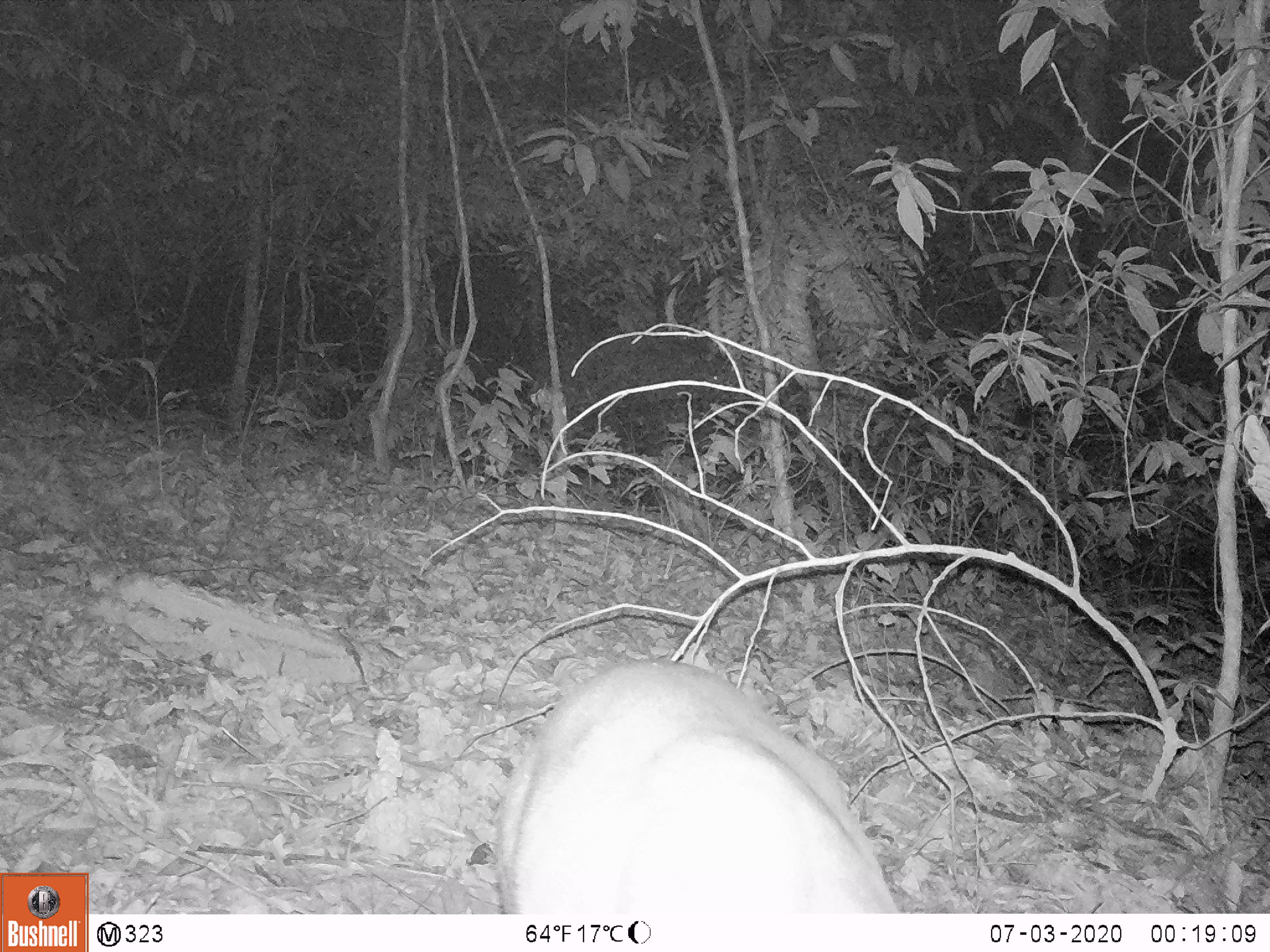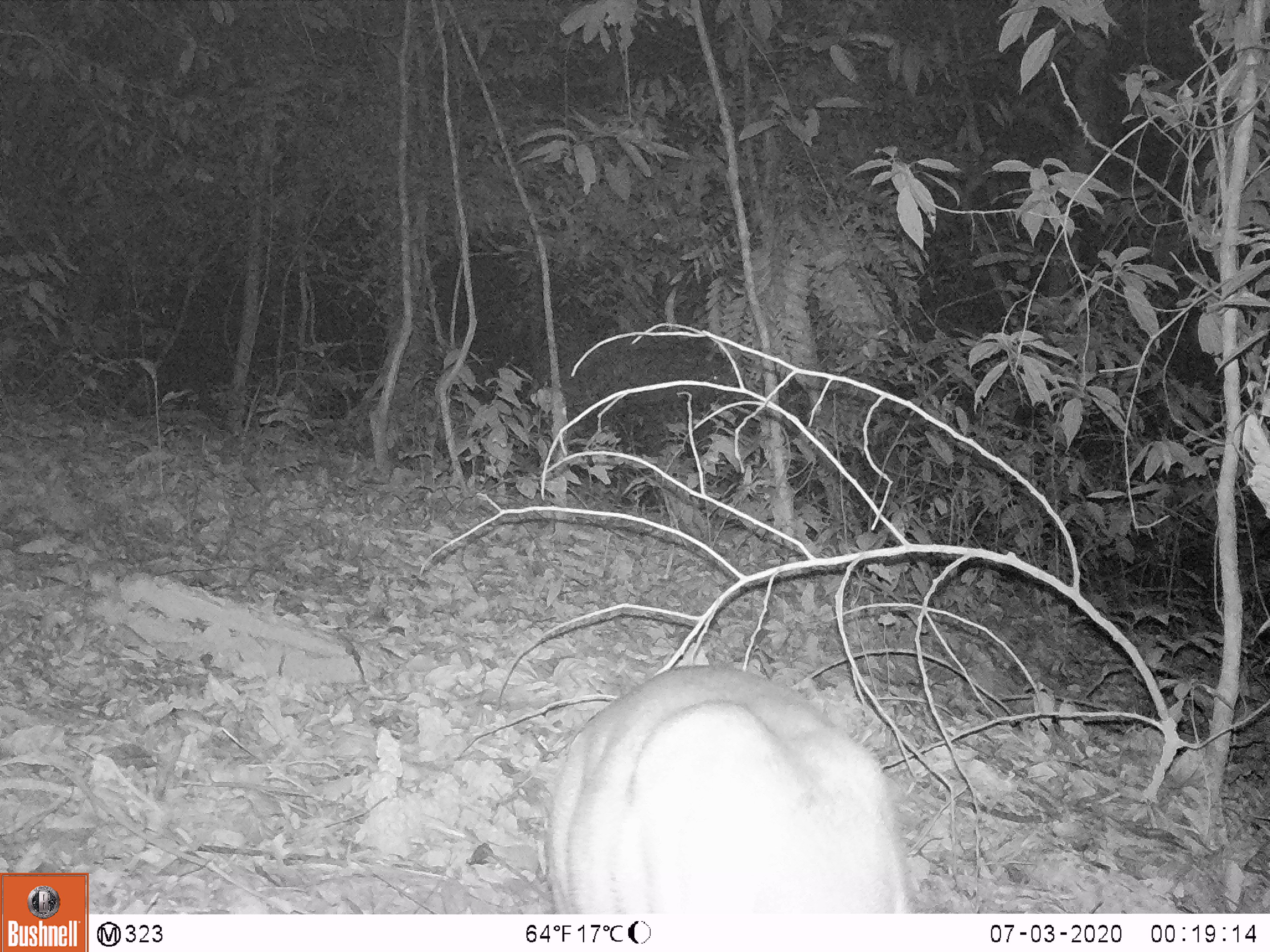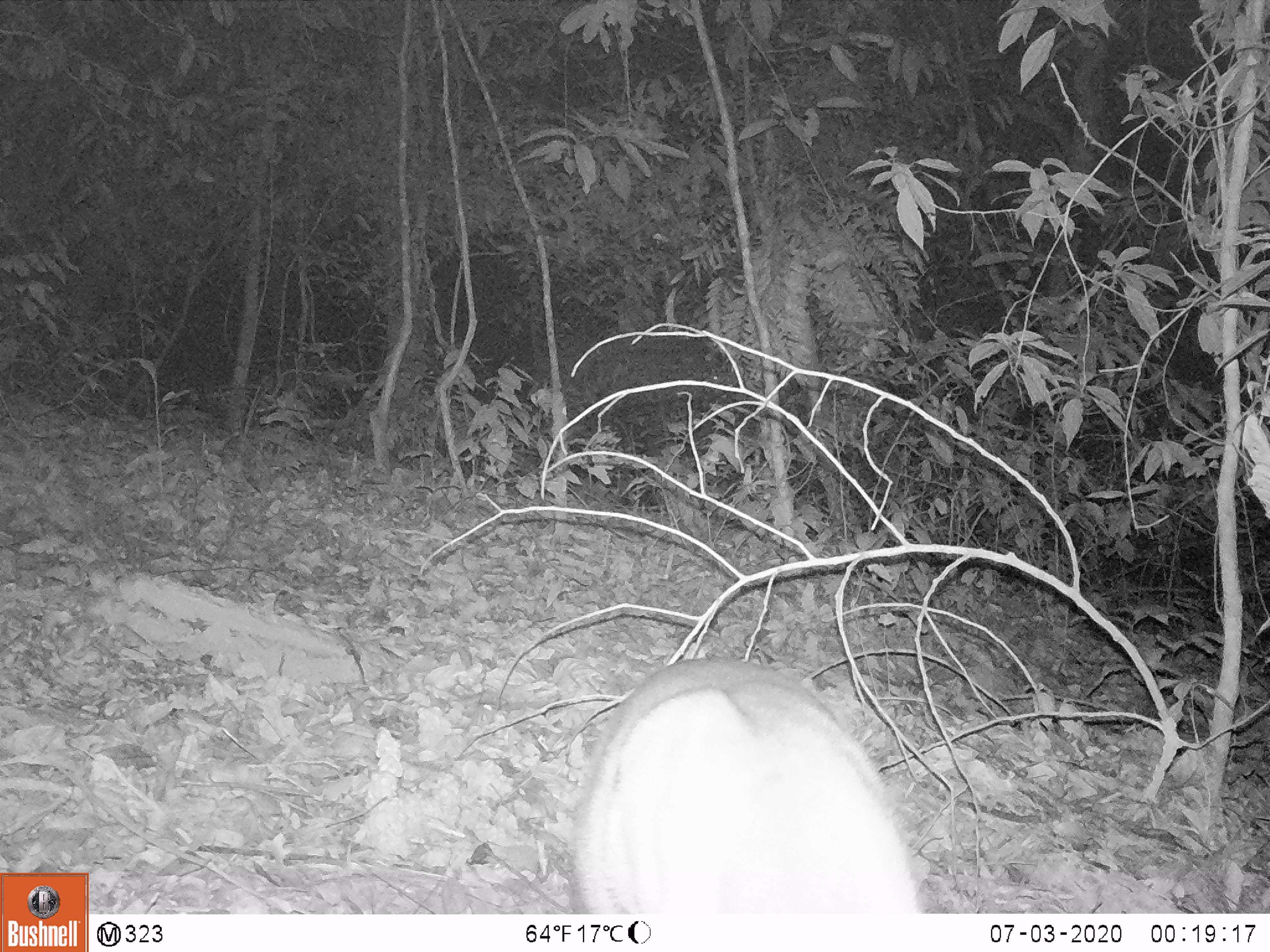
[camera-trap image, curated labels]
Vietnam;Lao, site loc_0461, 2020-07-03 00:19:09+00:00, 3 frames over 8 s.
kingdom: Animalia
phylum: Chordata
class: Mammalia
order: Artiodactyla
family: Cervidae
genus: Muntiacus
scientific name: Muntiacus vuquangensis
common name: large-antlered muntjac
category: large antlered muntjac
Large antlered muntjac (large-antlered muntjac) (Muntiacus vuquangensis). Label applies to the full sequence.